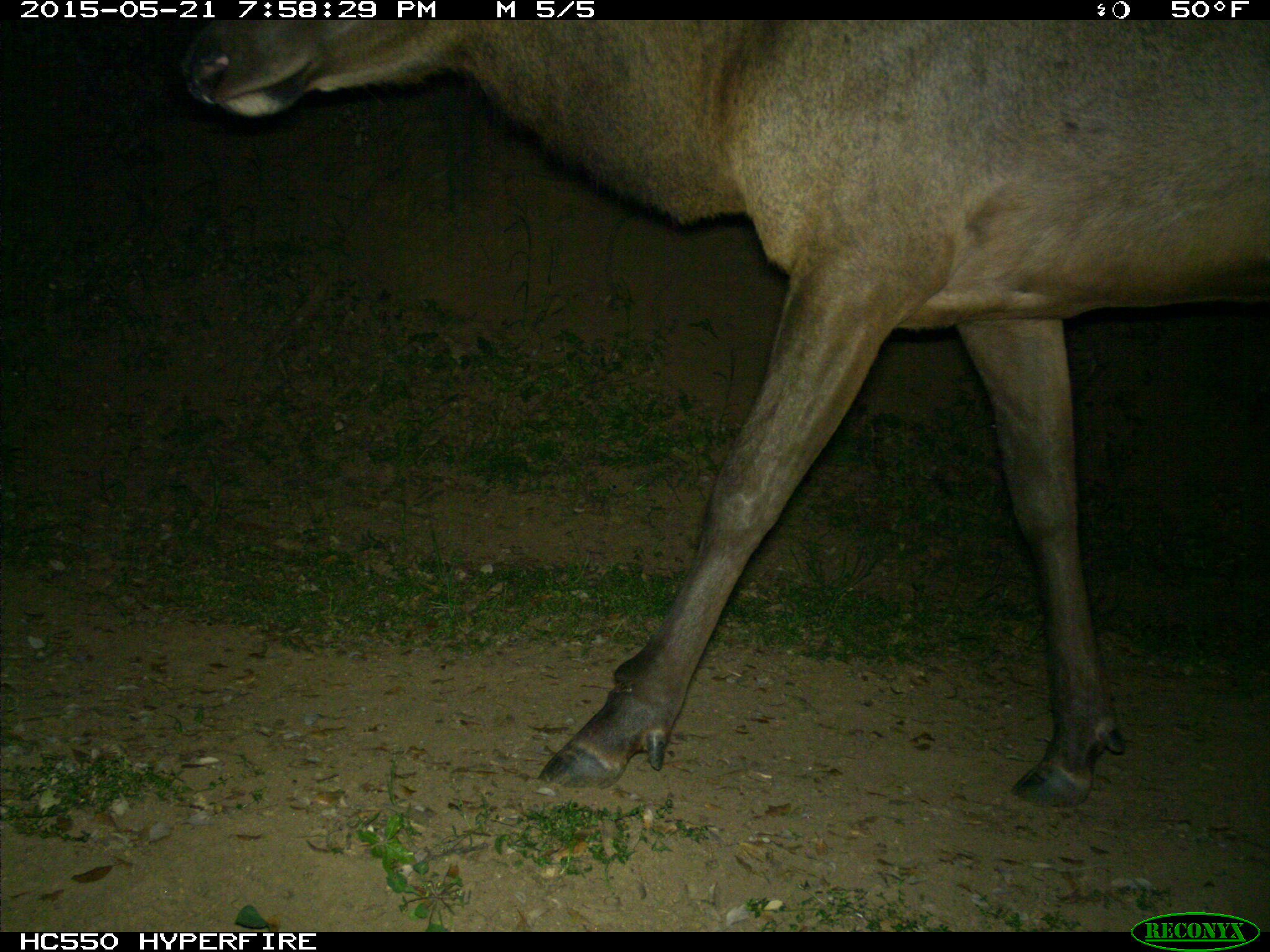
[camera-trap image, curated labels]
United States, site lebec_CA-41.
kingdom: Animalia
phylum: Chordata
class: Mammalia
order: Artiodactyla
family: Cervidae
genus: Cervus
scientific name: Cervus canadensis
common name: elk